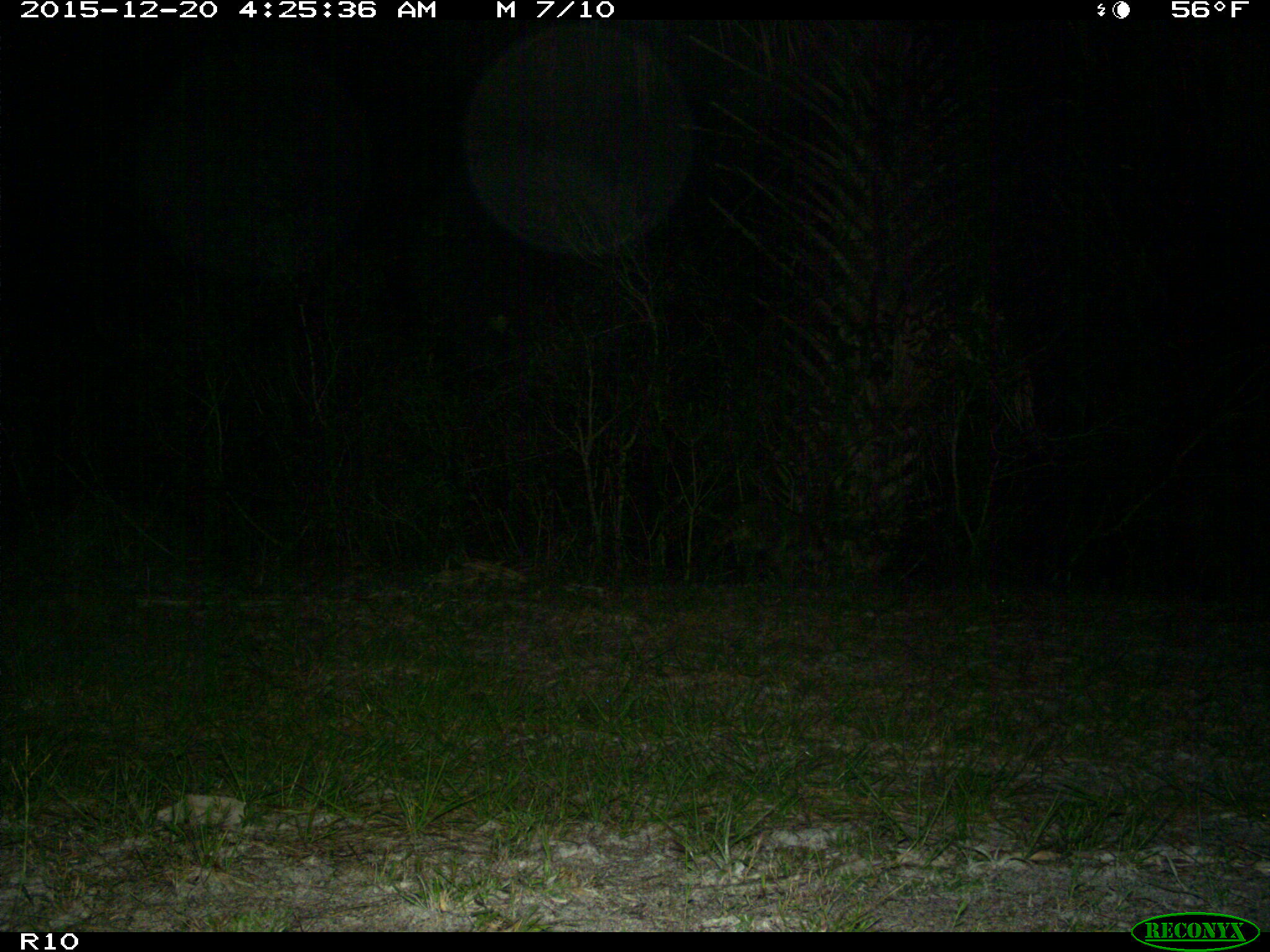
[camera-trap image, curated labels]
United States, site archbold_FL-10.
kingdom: Animalia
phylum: Chordata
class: Mammalia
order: Carnivora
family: Procyonidae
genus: Procyon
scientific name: Procyon lotor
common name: common raccoon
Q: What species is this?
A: Procyon lotor (common raccoon).